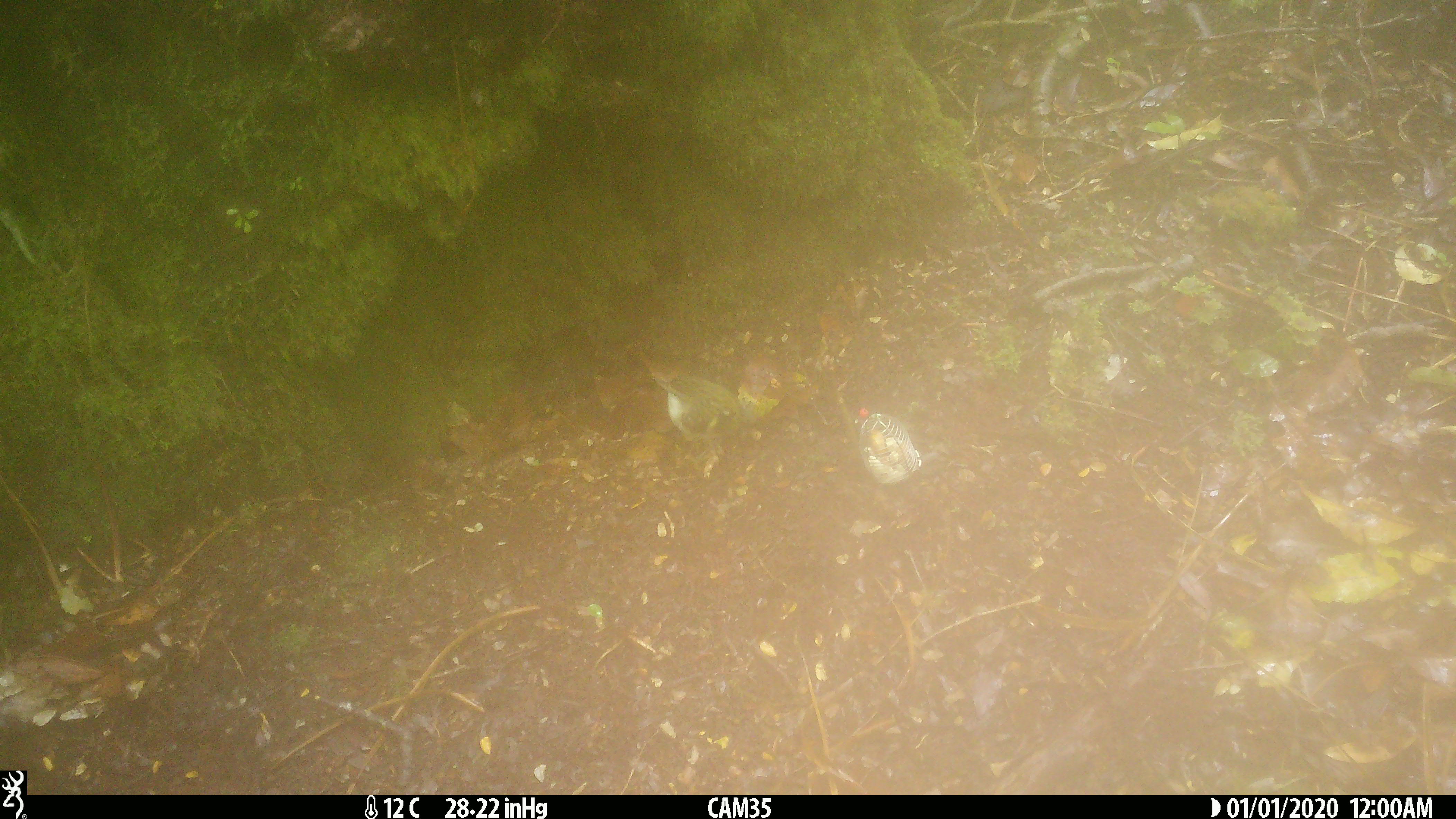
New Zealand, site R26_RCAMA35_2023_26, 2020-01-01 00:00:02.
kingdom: Animalia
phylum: Chordata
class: Aves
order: Passeriformes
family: Acanthisittidae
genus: Acanthisitta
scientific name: Acanthisitta chloris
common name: rifleman